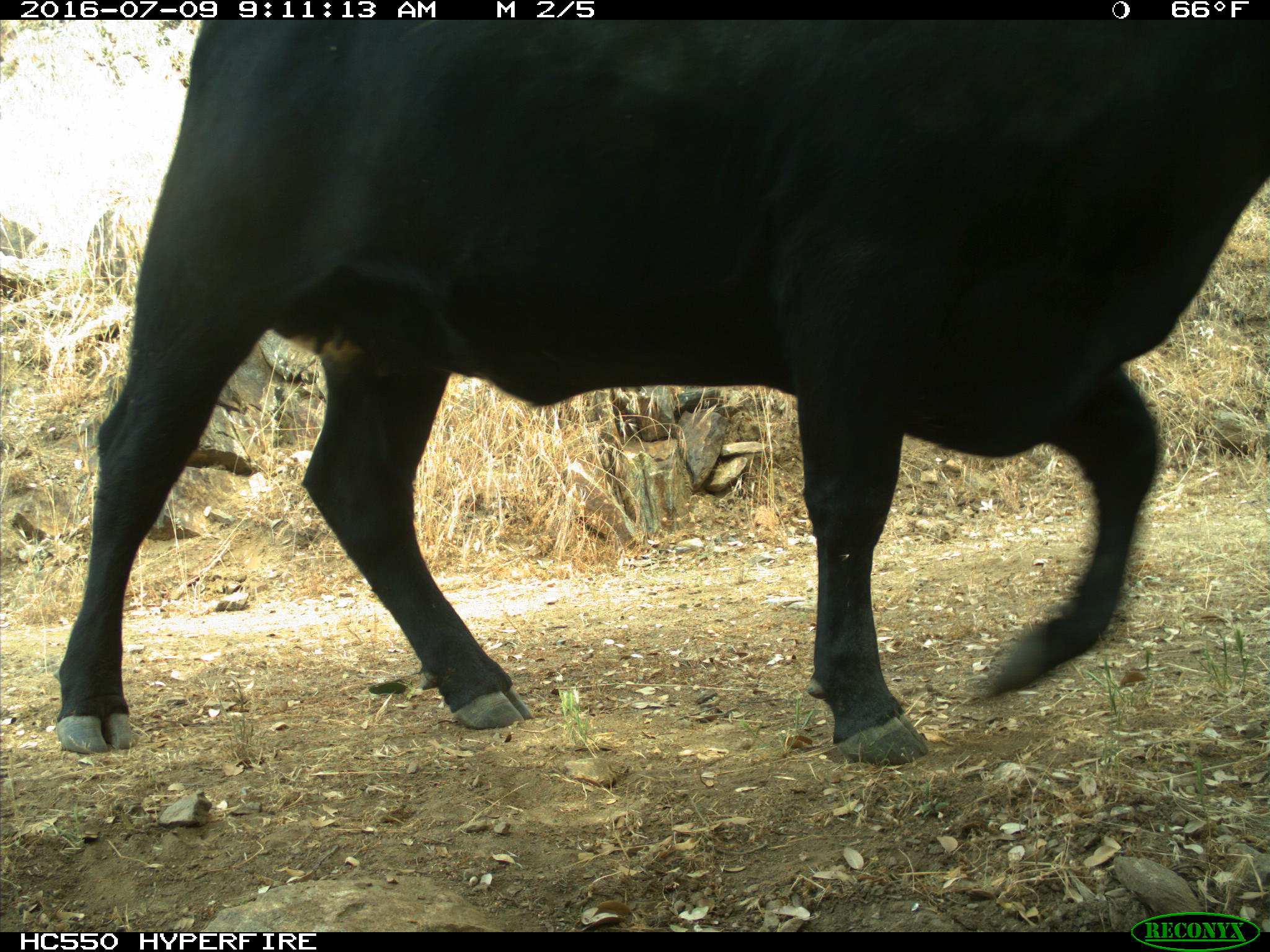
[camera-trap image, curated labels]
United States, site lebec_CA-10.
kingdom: Animalia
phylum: Chordata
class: Mammalia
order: Artiodactyla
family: Bovidae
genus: Bos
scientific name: Bos taurus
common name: domestic cow